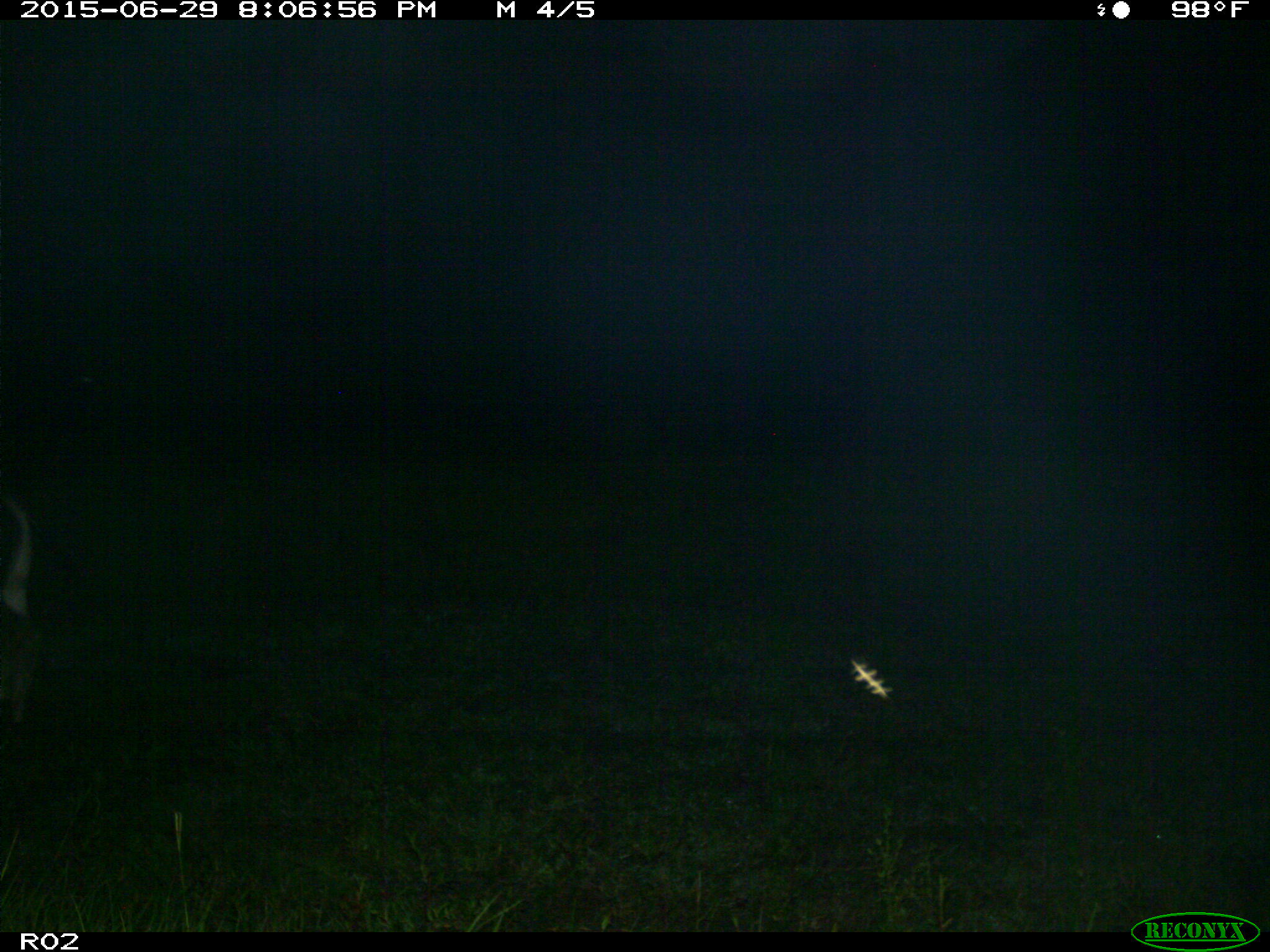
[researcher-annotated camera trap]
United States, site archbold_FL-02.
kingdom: Animalia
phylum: Chordata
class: Mammalia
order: Artiodactyla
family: Bovidae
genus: Bos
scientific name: Bos taurus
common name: domestic cow